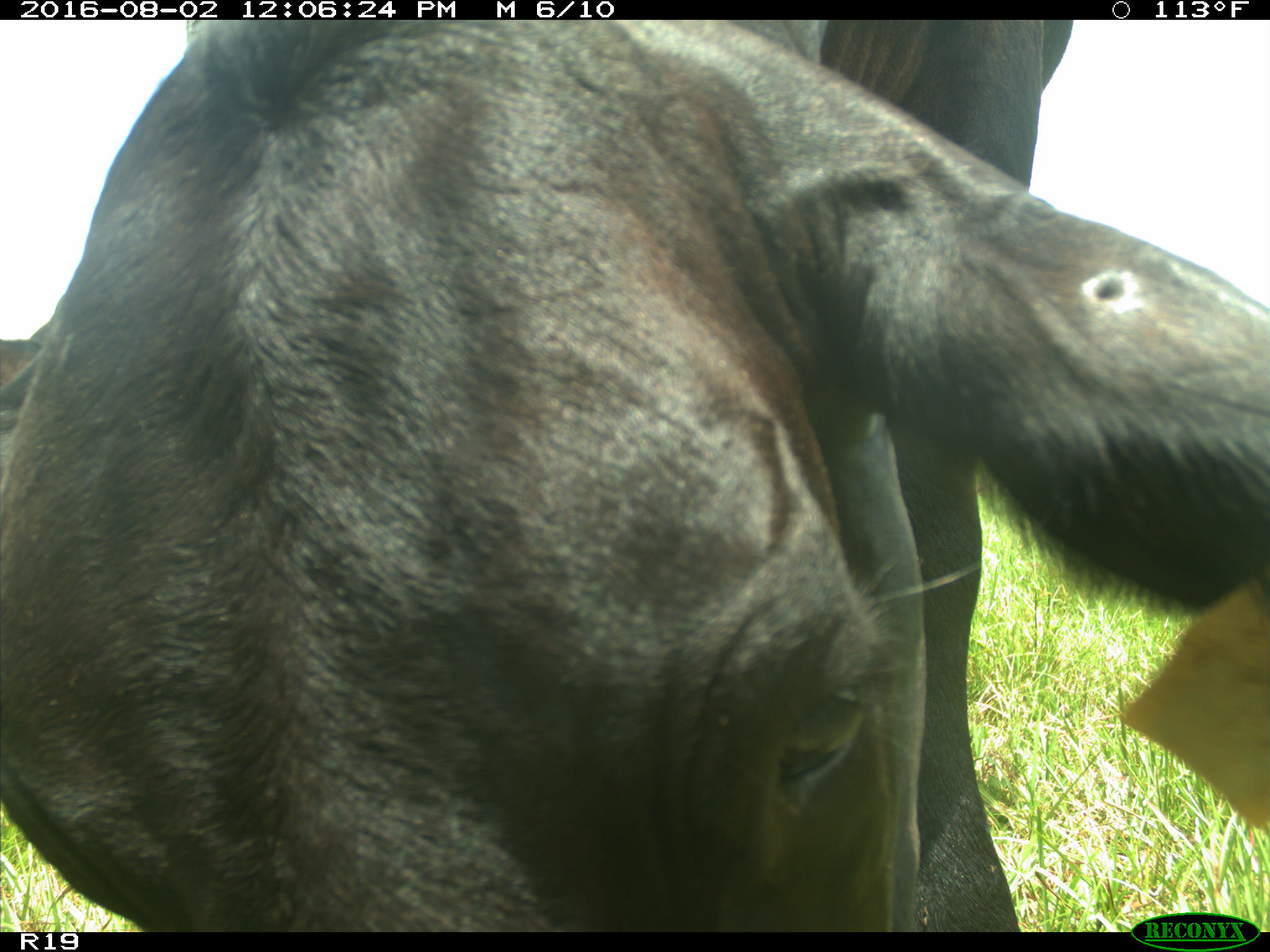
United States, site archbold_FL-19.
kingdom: Animalia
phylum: Chordata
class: Mammalia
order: Artiodactyla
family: Bovidae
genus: Bos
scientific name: Bos taurus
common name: domestic cow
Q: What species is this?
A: Bos taurus (domestic cow).